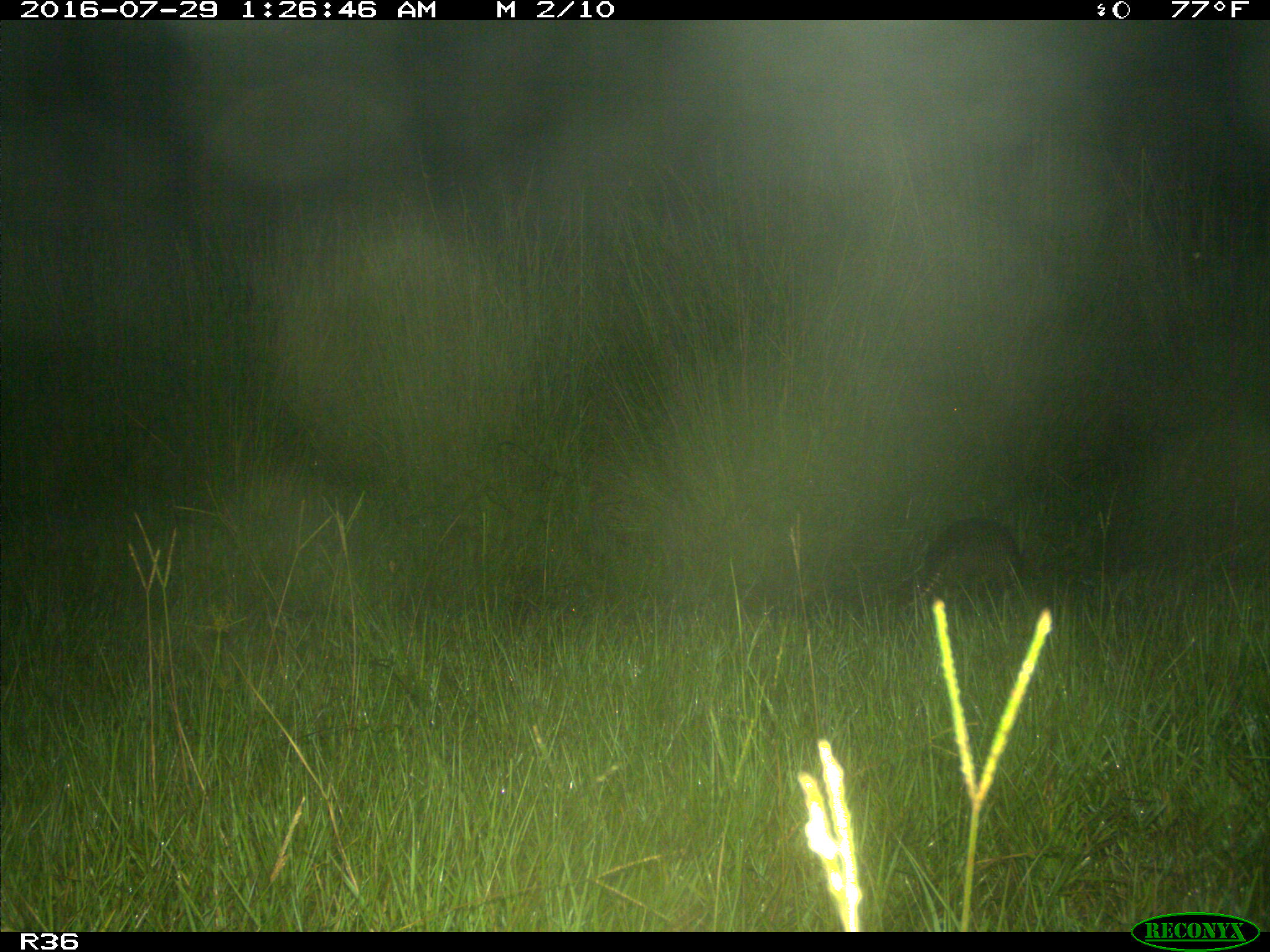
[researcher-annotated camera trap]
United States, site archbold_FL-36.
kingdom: Animalia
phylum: Chordata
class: Mammalia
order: Cingulata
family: Dasypodidae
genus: Dasypus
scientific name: Dasypus novemcinctus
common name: nine-banded armadillo